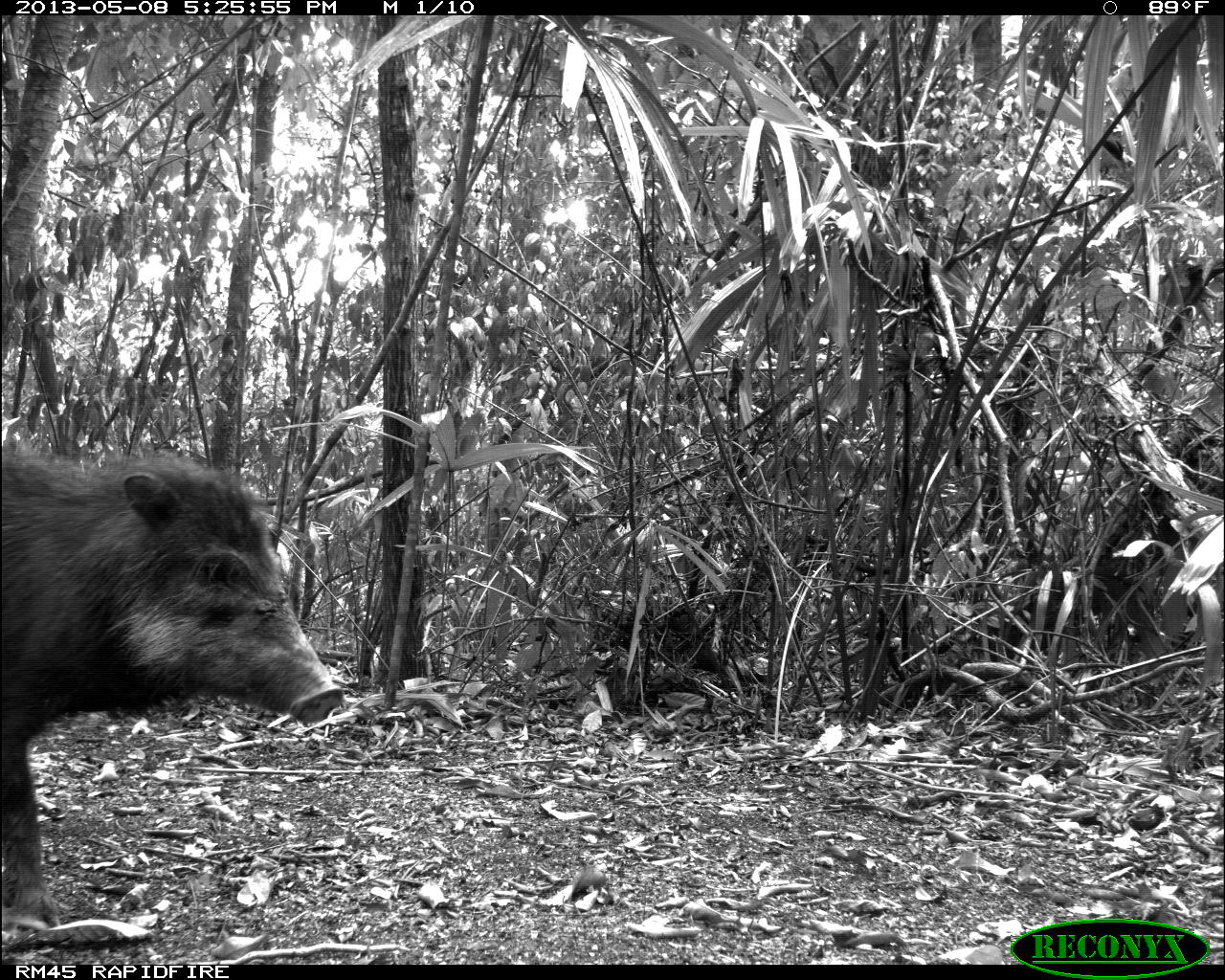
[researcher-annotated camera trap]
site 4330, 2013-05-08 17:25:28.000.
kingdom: Animalia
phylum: Chordata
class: Mammalia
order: Artiodactyla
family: Tayassuidae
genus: Tayassu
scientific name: Tayassu pecari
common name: white-lipped peccary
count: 4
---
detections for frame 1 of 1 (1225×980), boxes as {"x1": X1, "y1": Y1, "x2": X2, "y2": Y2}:
tayassu pecari: {"x1": 0, "y1": 435, "x2": 344, "y2": 933}